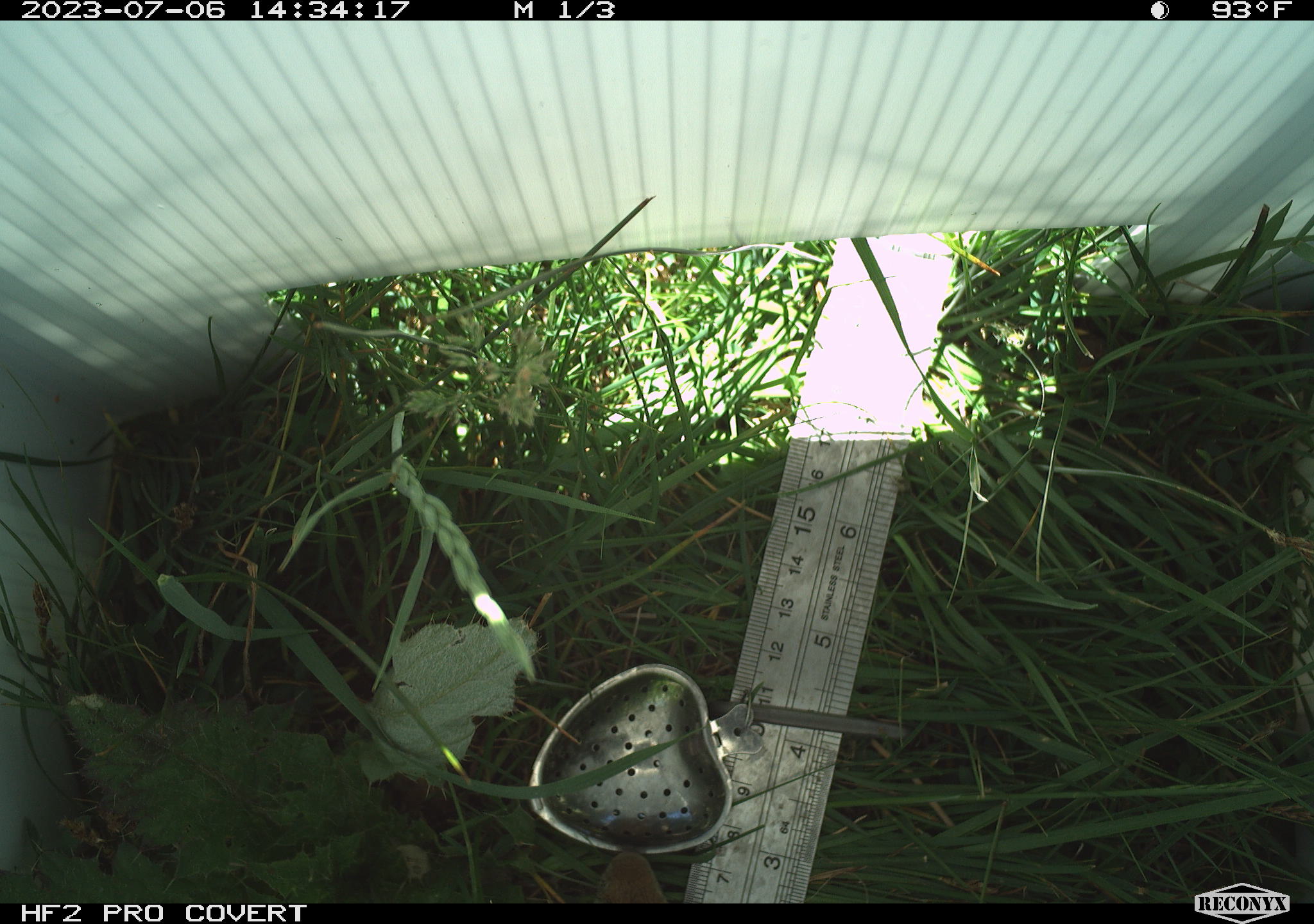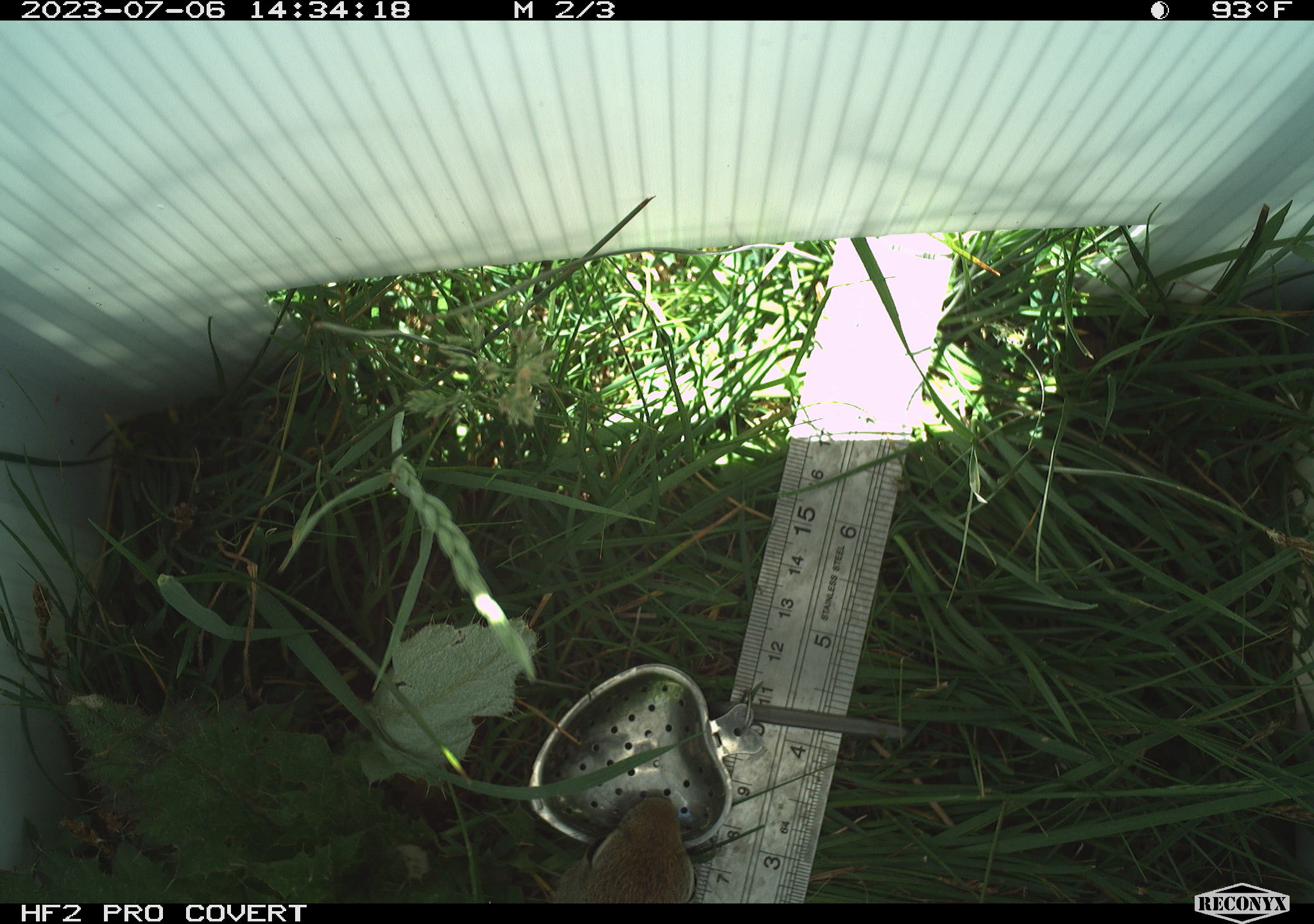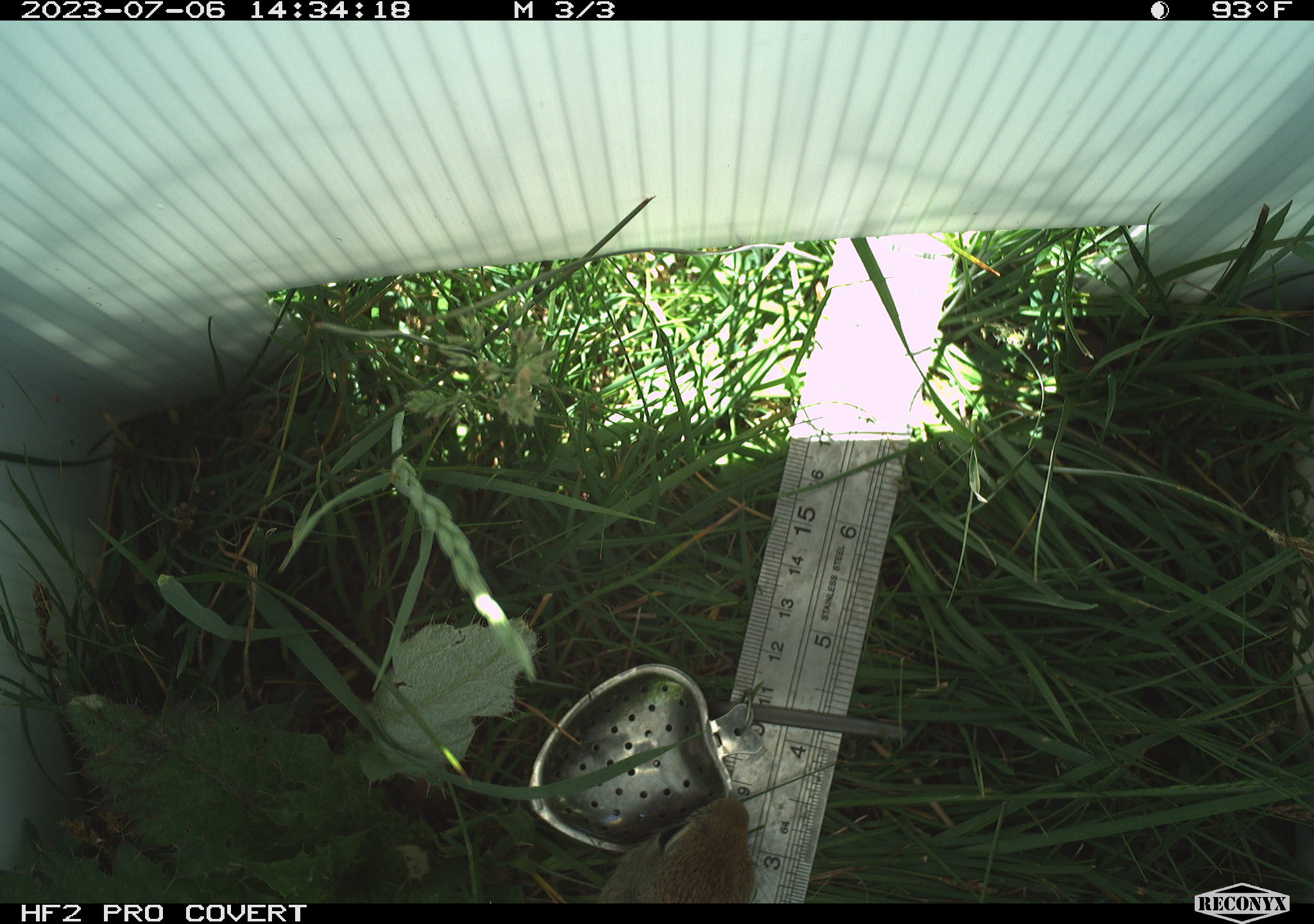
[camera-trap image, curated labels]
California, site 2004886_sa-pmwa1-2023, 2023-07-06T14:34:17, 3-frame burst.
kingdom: Animalia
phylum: Chordata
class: Mammalia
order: Rodentia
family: Sciuridae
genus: Urocitellus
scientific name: Urocitellus beldingi beldingi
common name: belding's ground squirrel